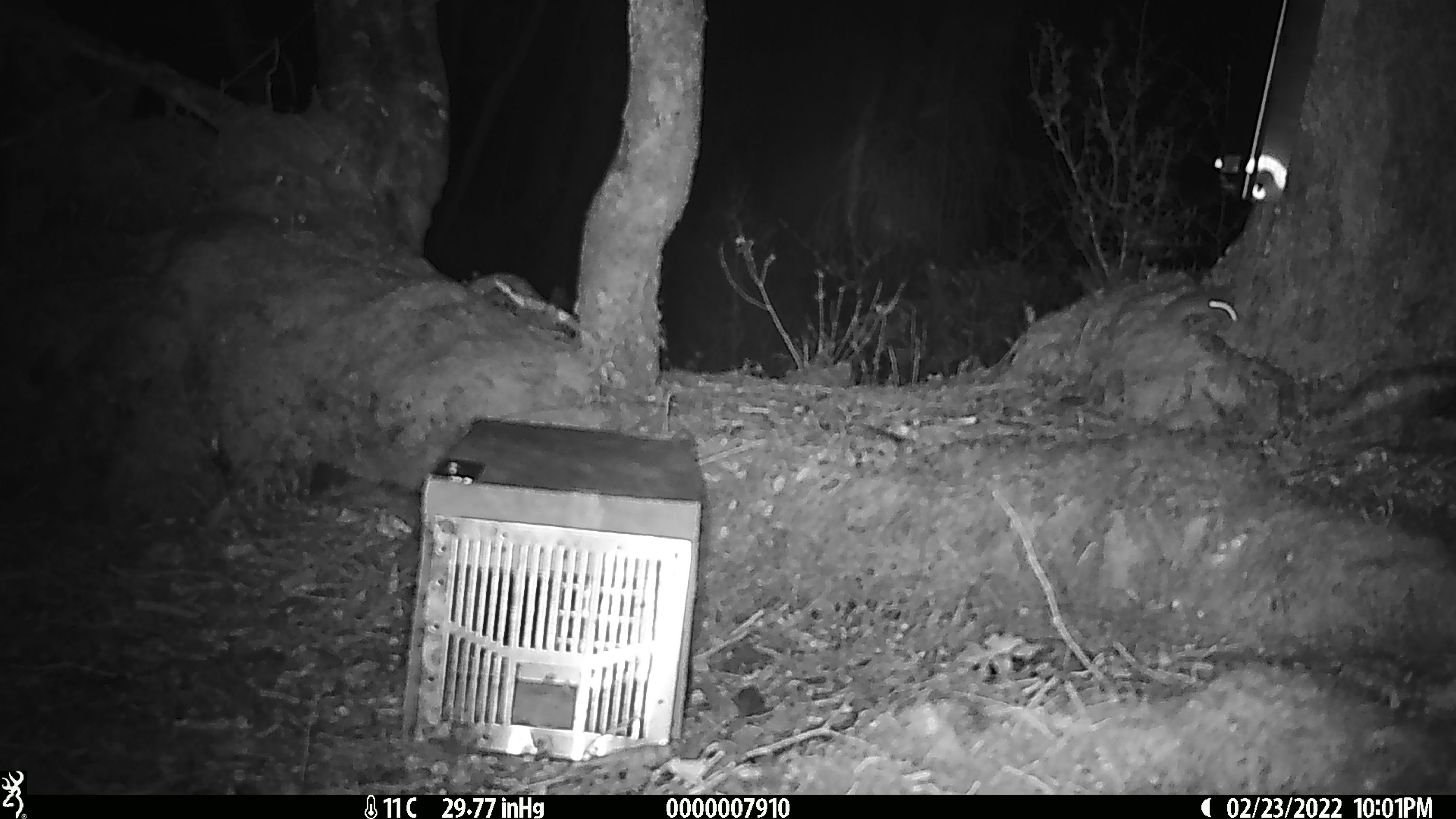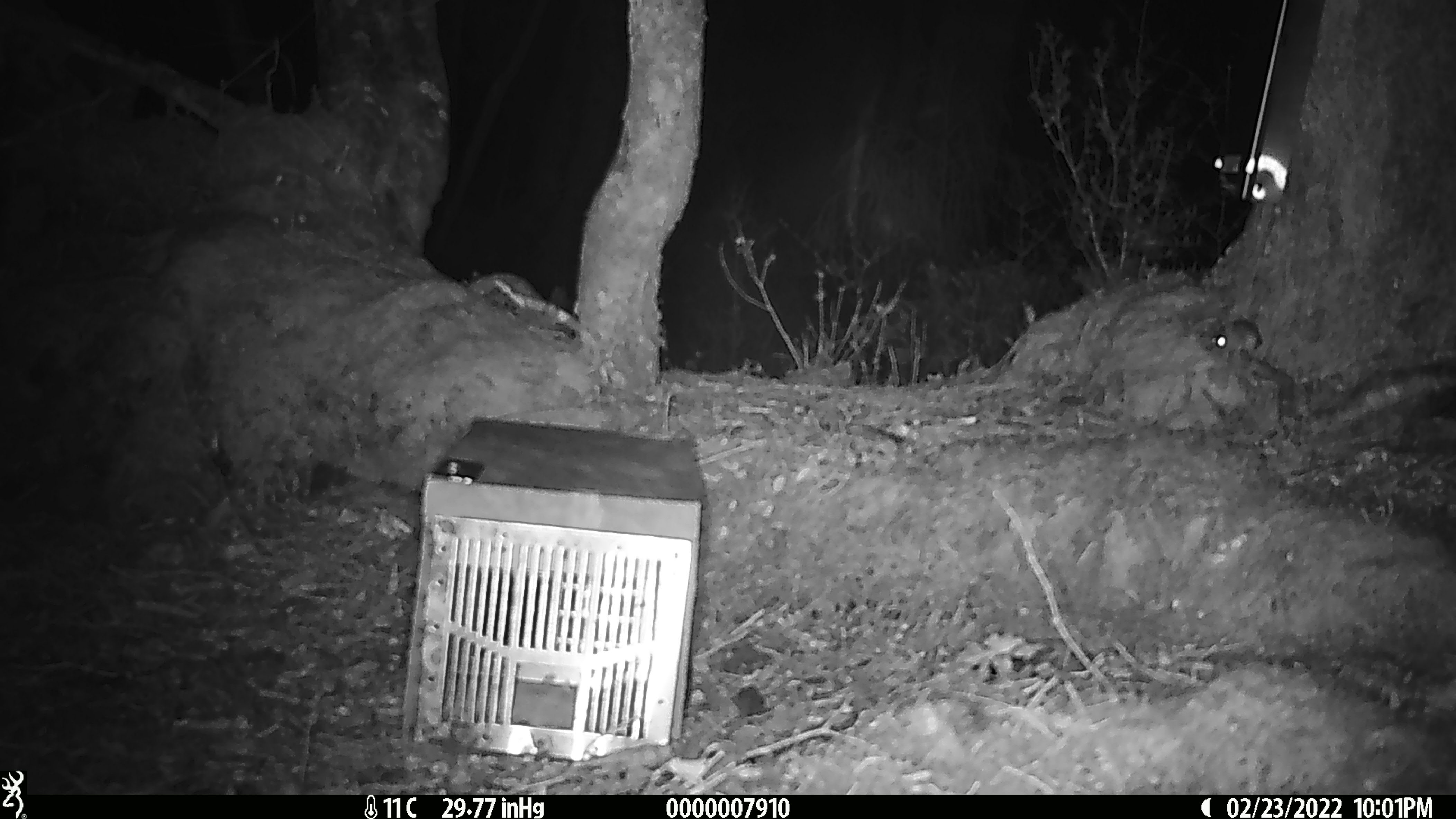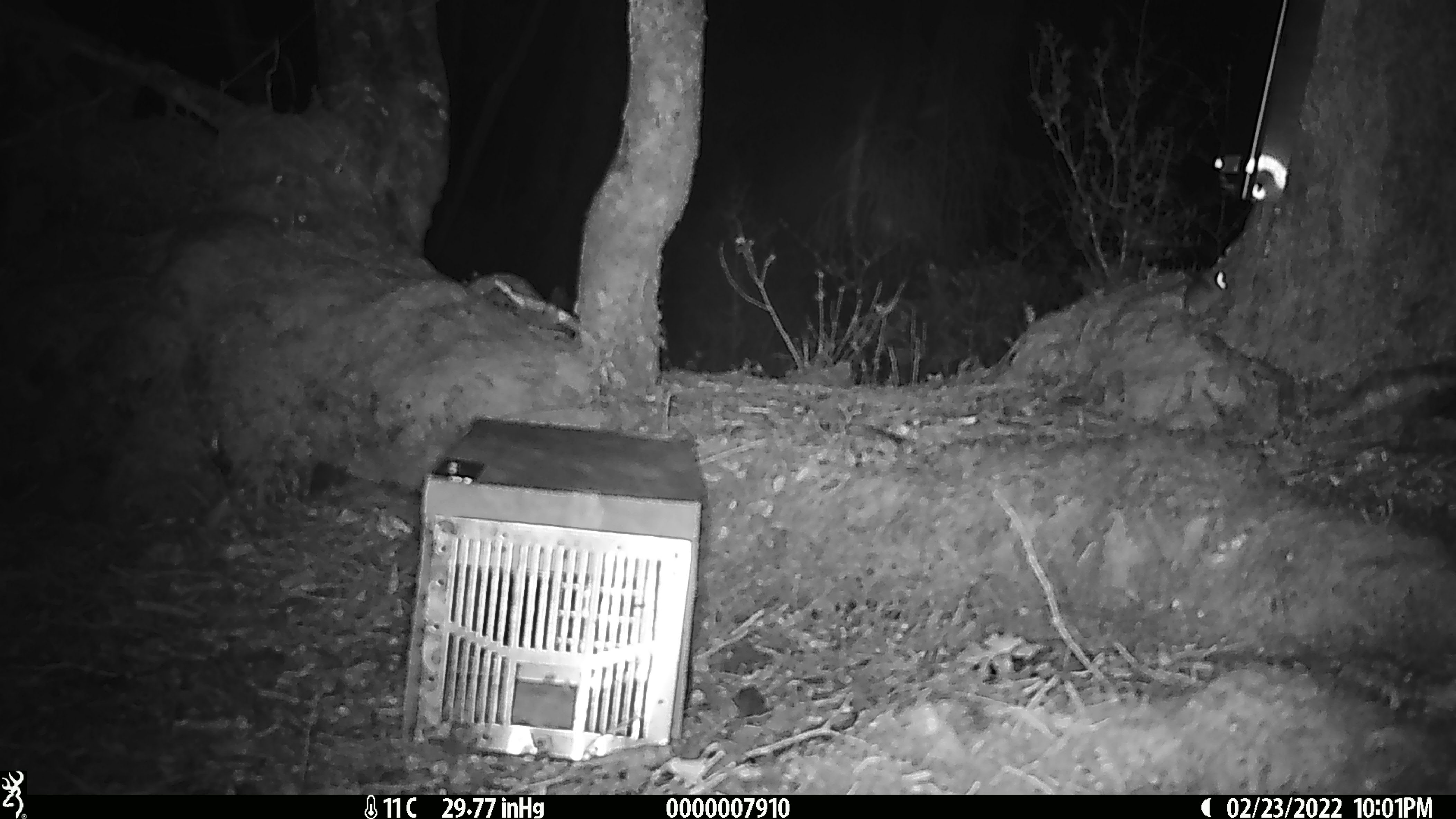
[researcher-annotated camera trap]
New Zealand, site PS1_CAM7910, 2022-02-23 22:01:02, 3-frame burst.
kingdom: Animalia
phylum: Chordata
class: Mammalia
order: Rodentia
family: Muridae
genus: Mus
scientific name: Mus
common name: mouse